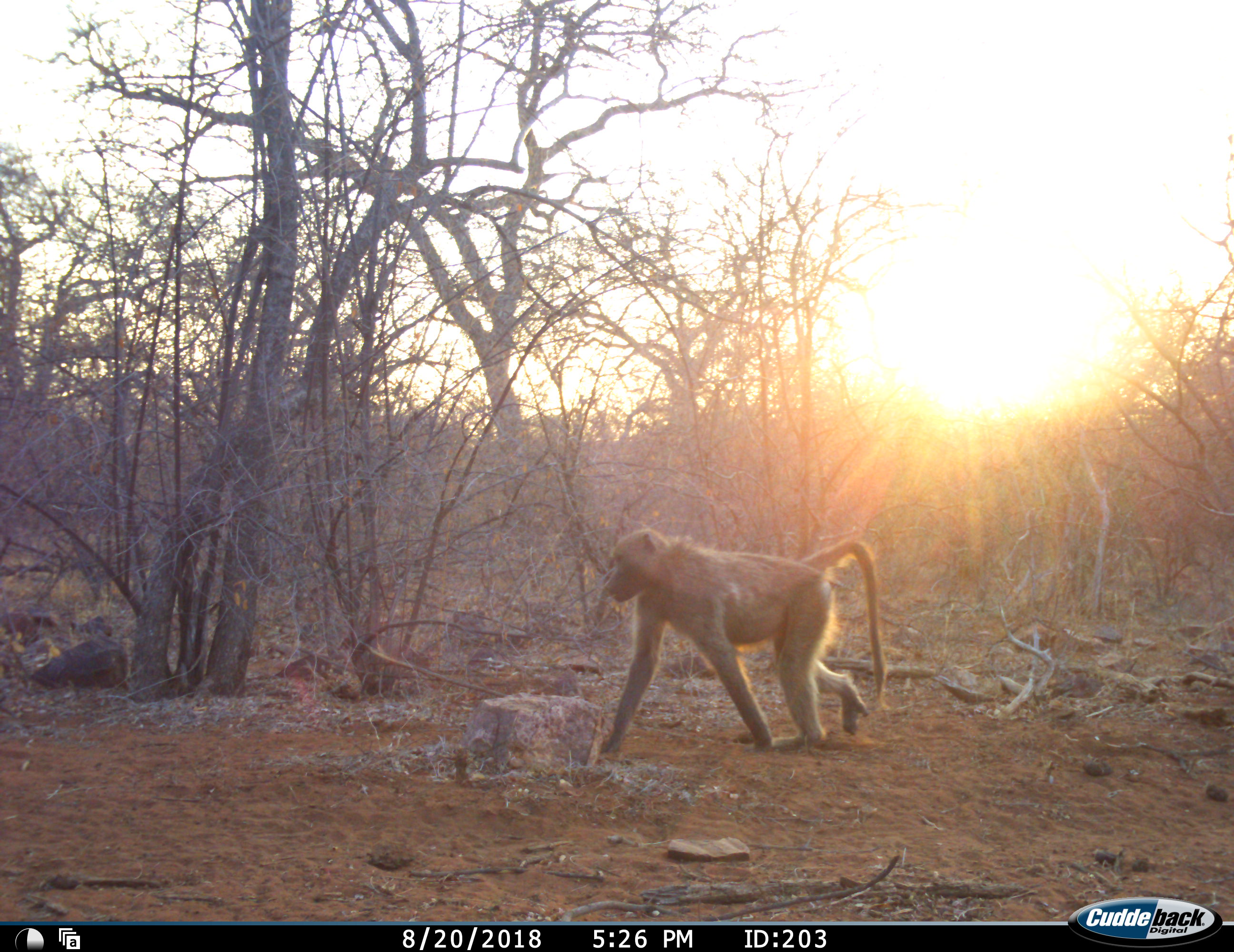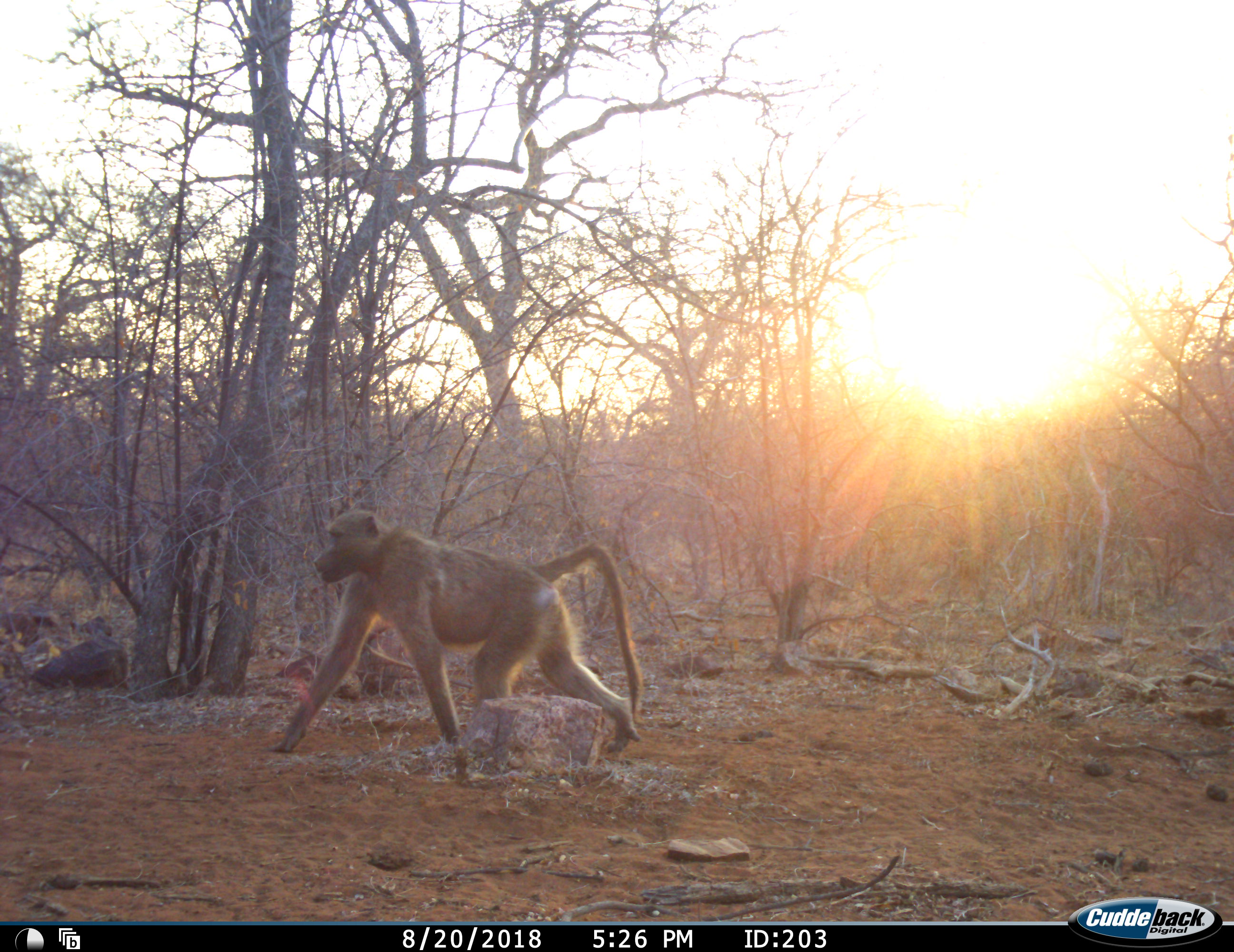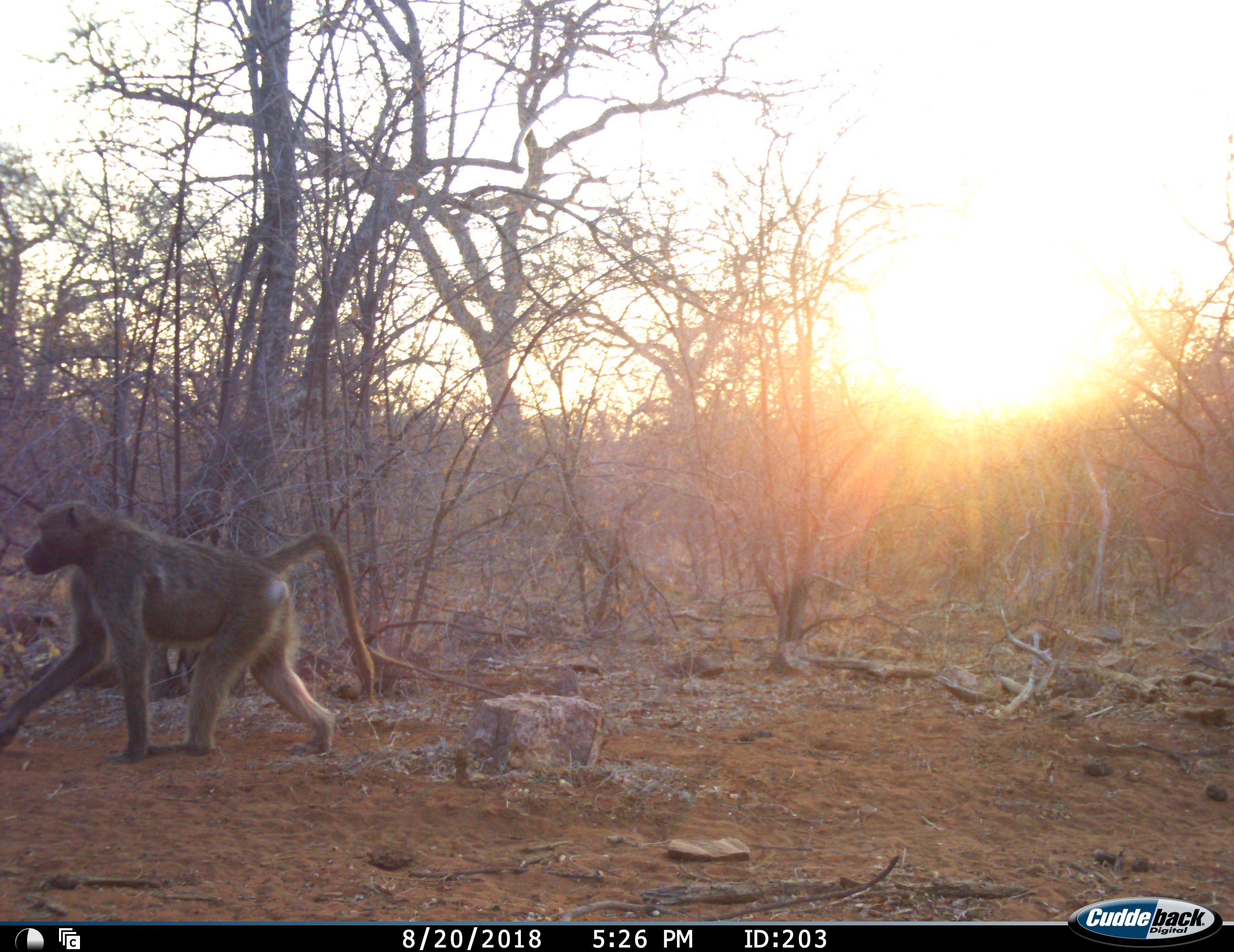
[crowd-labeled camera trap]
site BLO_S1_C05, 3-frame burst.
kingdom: Animalia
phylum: Chordata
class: Mammalia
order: Primates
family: Cercopithecidae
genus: Papio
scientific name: Papio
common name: baboon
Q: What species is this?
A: Baboon (Papio).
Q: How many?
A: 1.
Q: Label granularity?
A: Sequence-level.